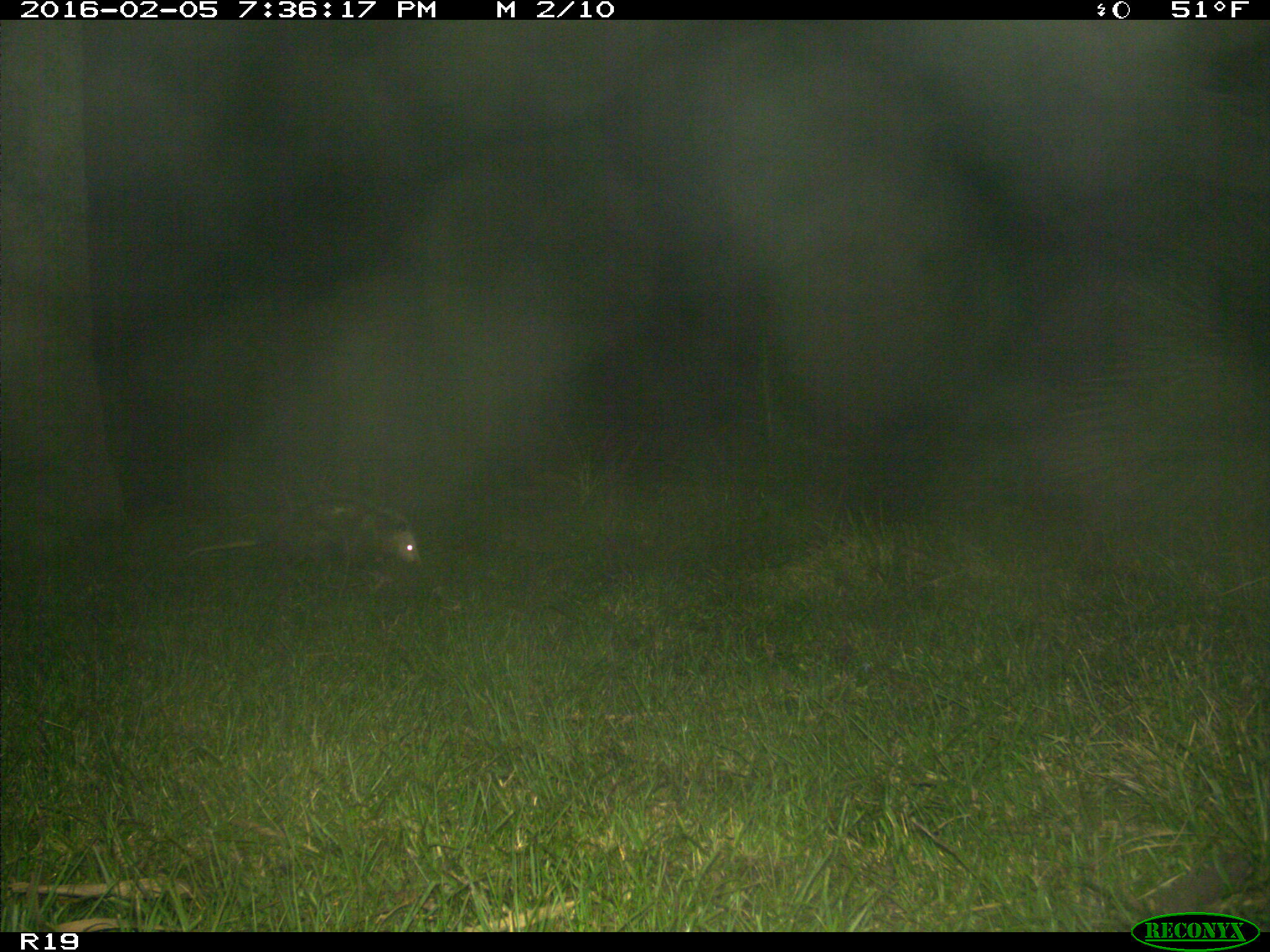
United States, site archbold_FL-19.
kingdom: Animalia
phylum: Chordata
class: Mammalia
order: Didelphimorphia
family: Didelphidae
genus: Didelphis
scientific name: Didelphis virginiana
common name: virginia opossum